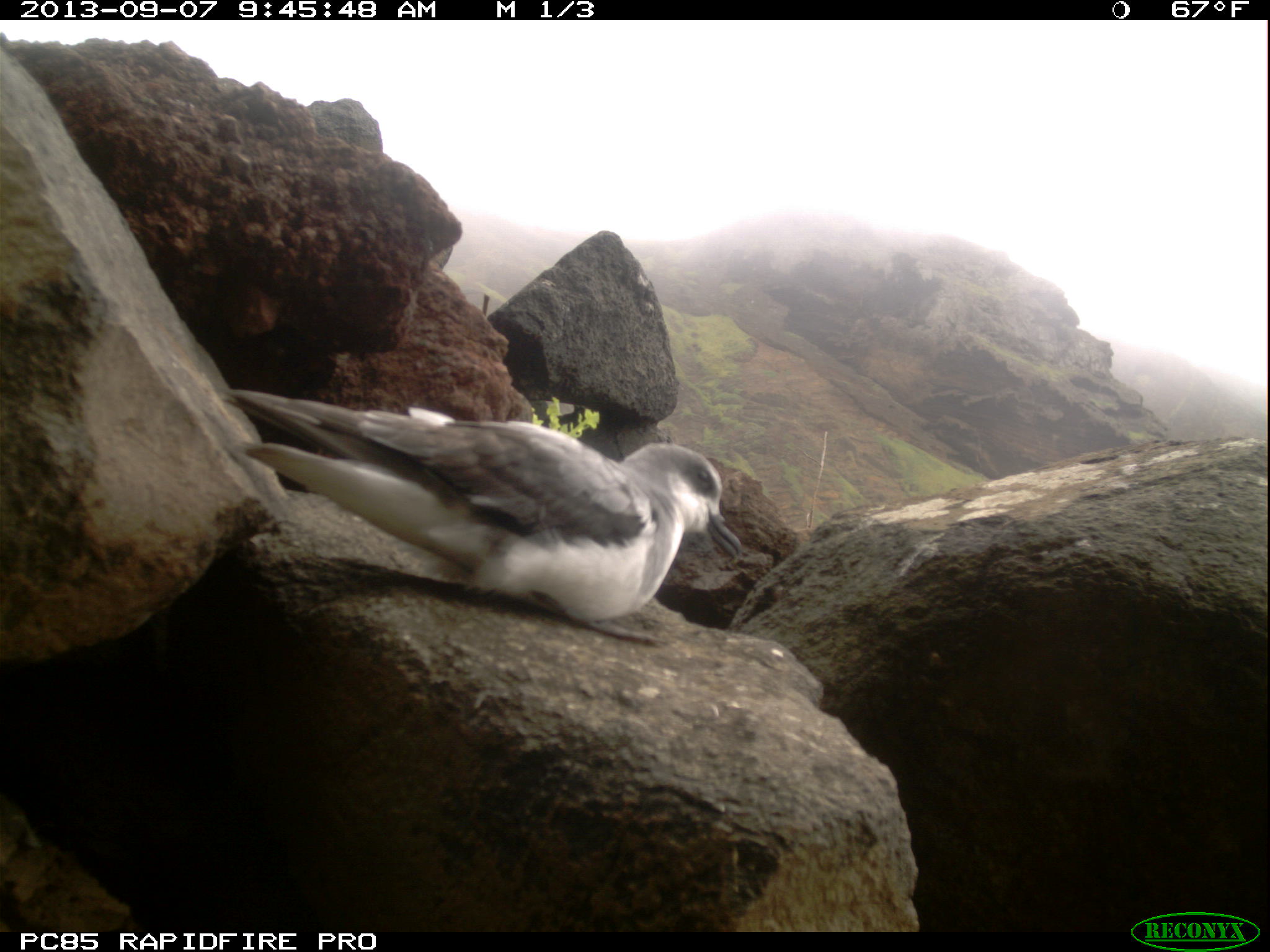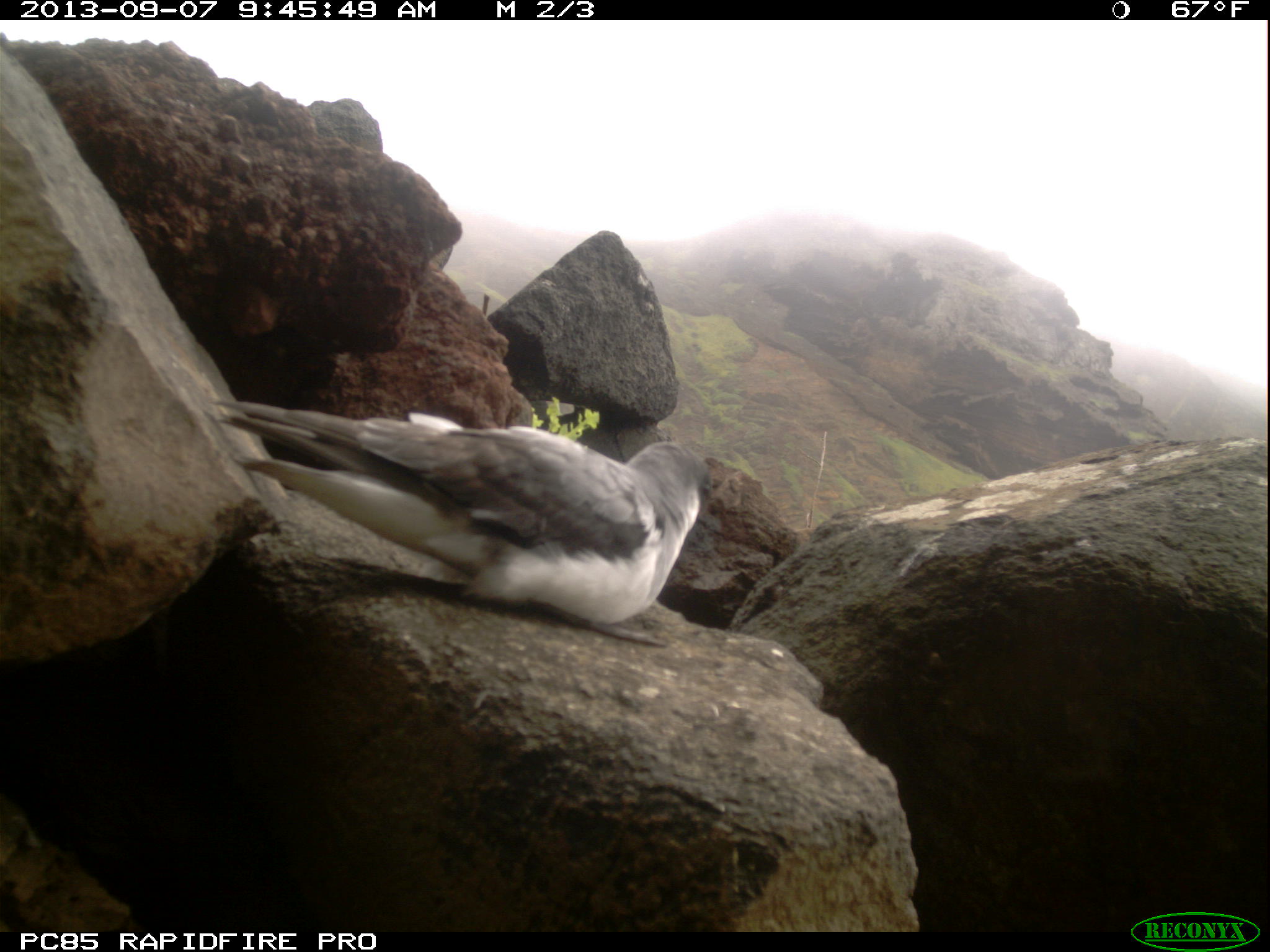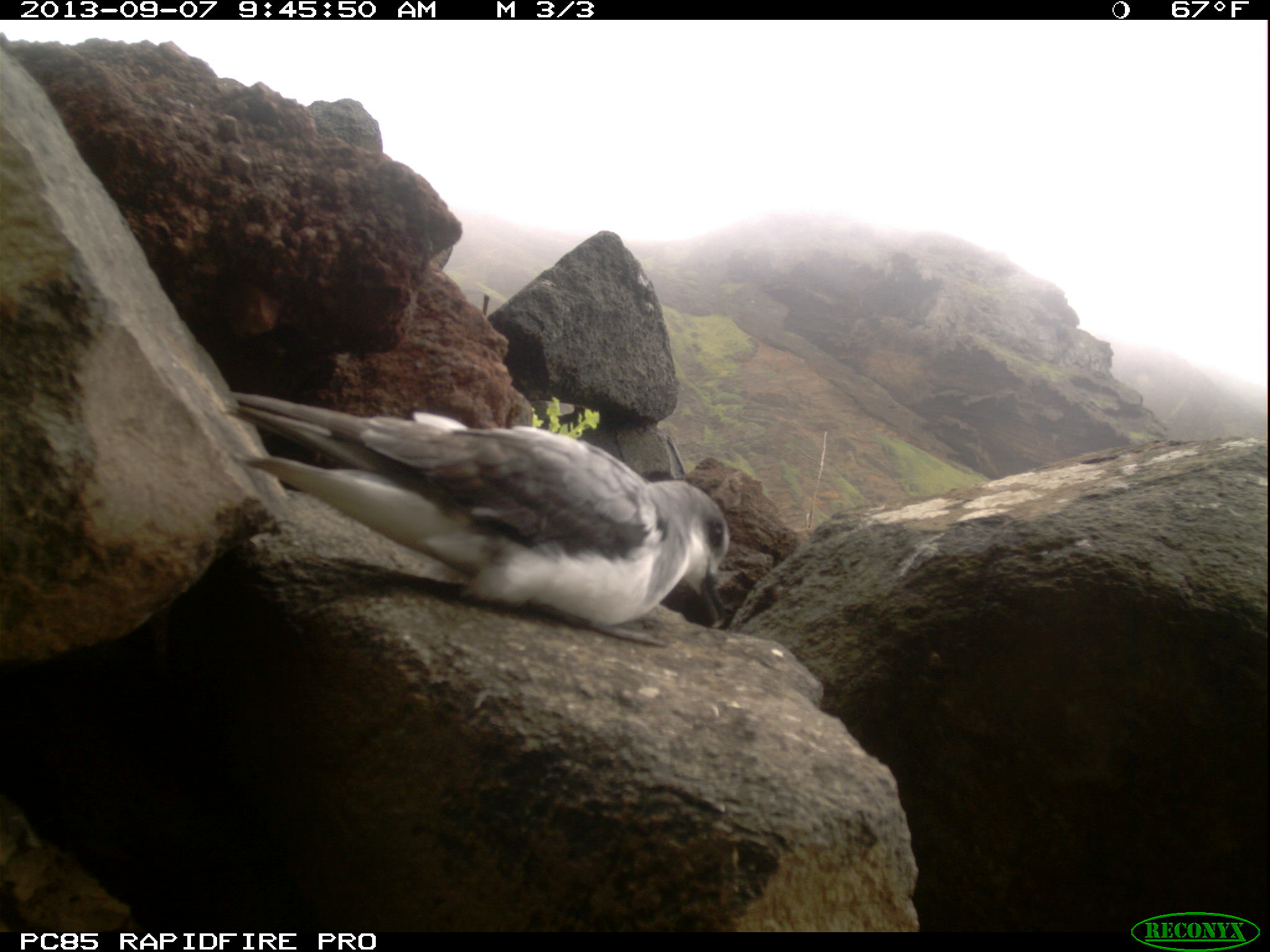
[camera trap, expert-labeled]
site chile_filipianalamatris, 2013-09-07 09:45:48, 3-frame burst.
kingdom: Animalia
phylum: Chordata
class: Aves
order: Procellariiformes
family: Procellariidae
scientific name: Procellariidae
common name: petrel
Petrel (Procellariidae).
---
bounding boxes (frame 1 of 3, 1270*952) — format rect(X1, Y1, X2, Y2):
petrel: rect(211, 373, 740, 638)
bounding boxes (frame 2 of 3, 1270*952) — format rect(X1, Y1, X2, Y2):
petrel: rect(188, 377, 715, 632)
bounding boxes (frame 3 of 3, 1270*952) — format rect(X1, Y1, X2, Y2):
petrel: rect(206, 379, 737, 638)